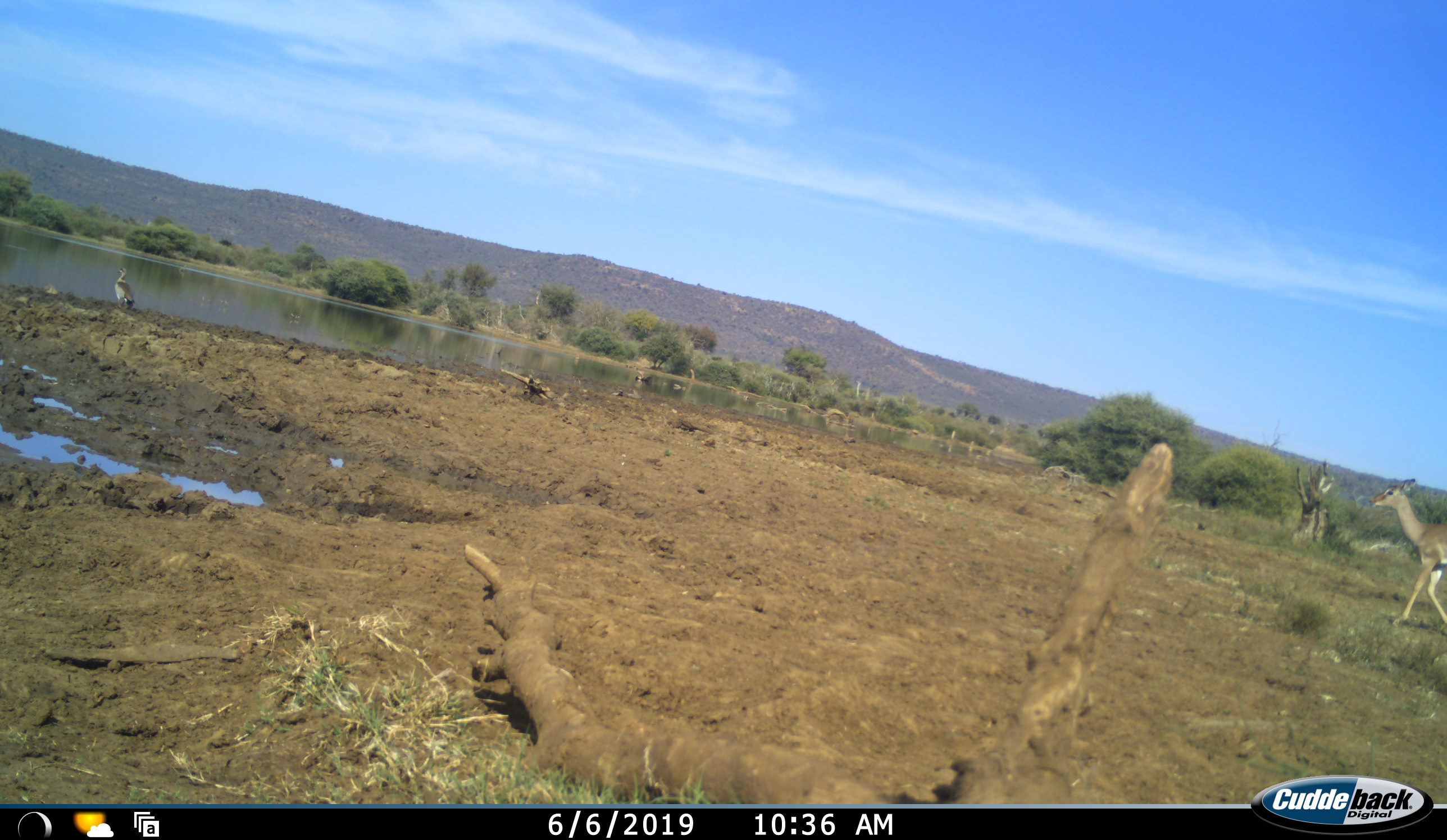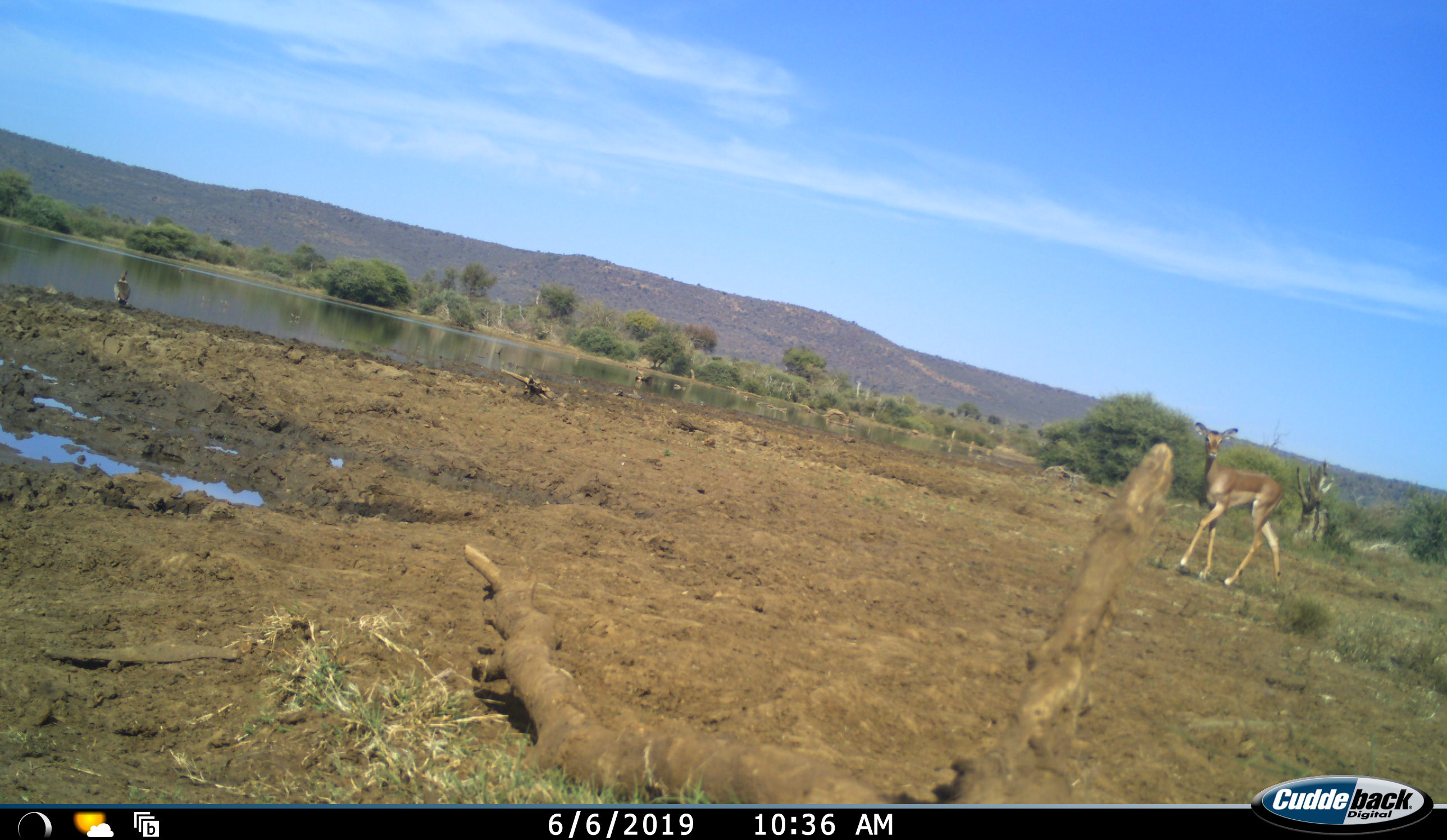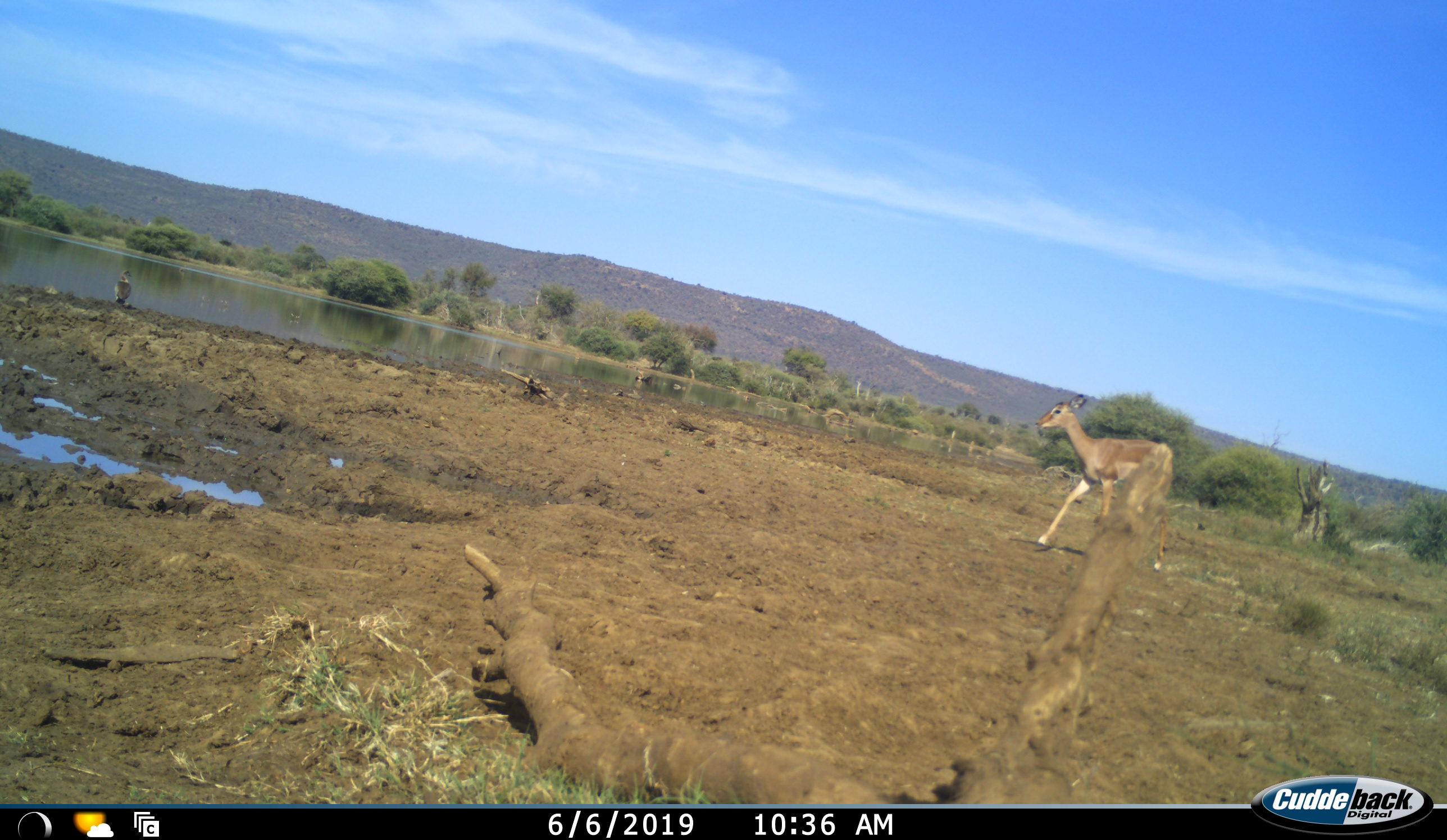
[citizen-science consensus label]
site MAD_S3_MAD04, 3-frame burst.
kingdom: Animalia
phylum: Chordata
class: Aves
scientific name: Aves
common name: bird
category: birdother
Birdother (bird) (Aves), count 1. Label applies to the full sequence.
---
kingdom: Animalia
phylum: Chordata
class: Mammalia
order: Artiodactyla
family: Bovidae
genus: Aepyceros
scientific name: Aepyceros melampus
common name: impala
Impala (Aepyceros melampus), count 1. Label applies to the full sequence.